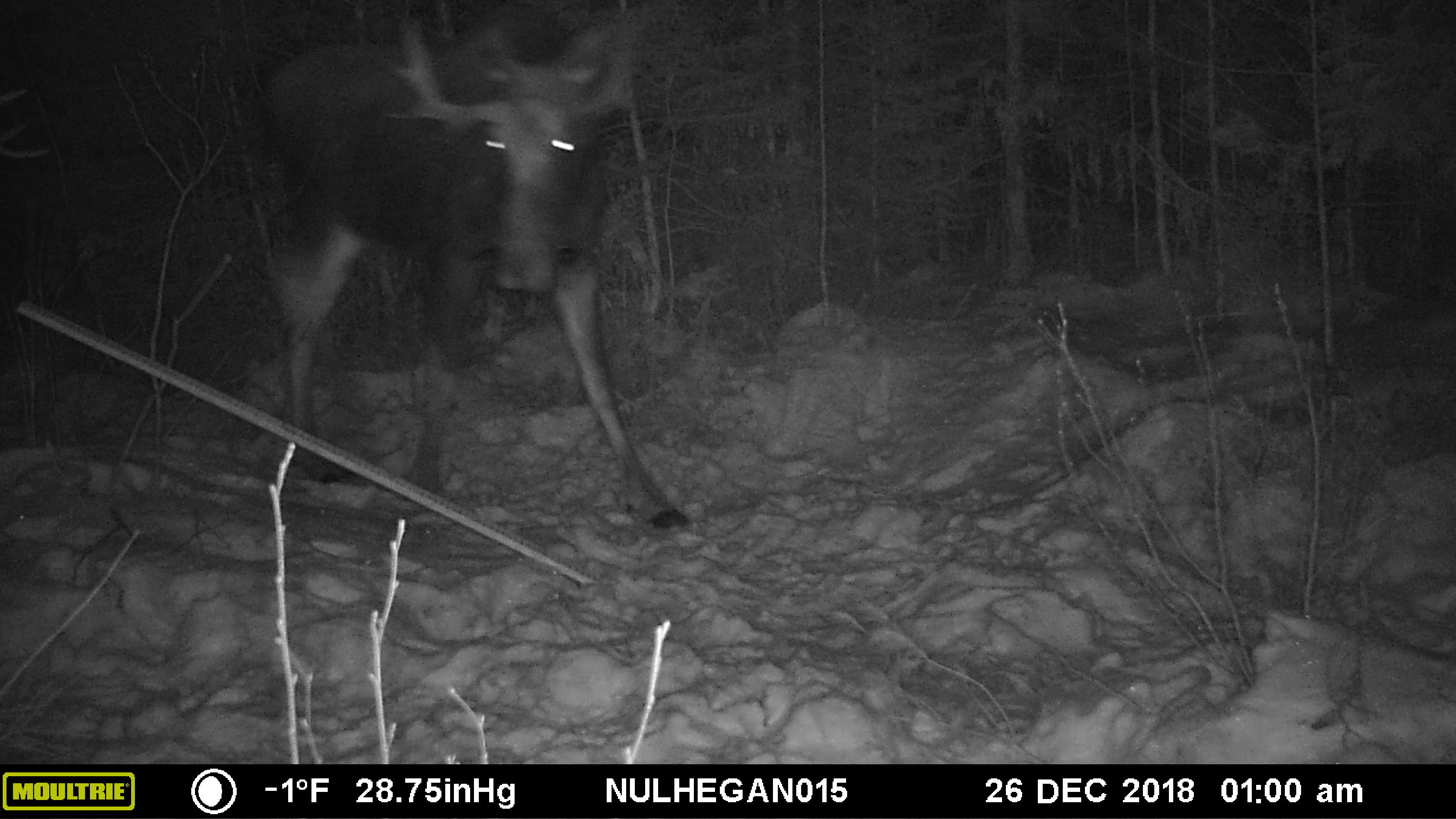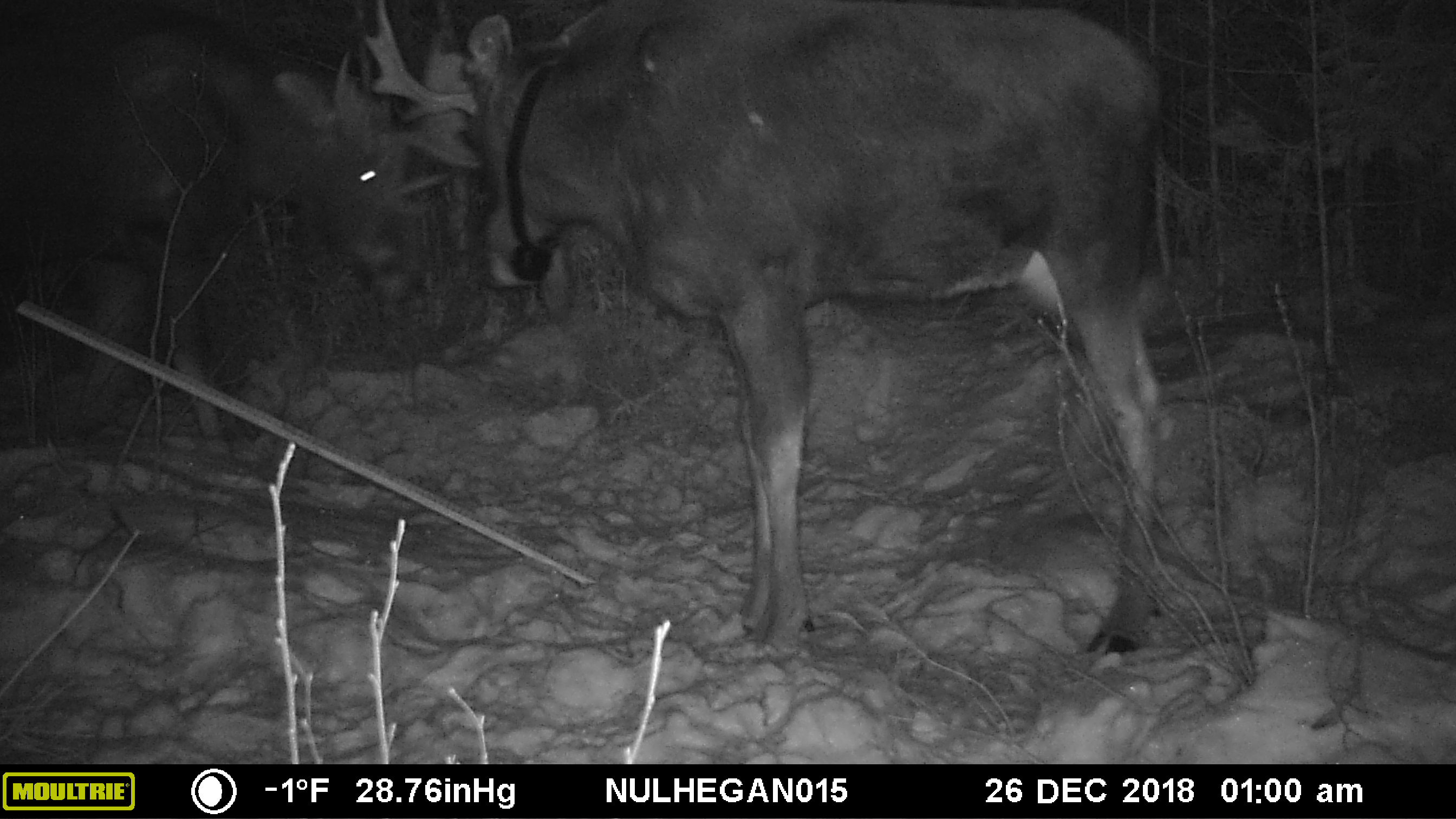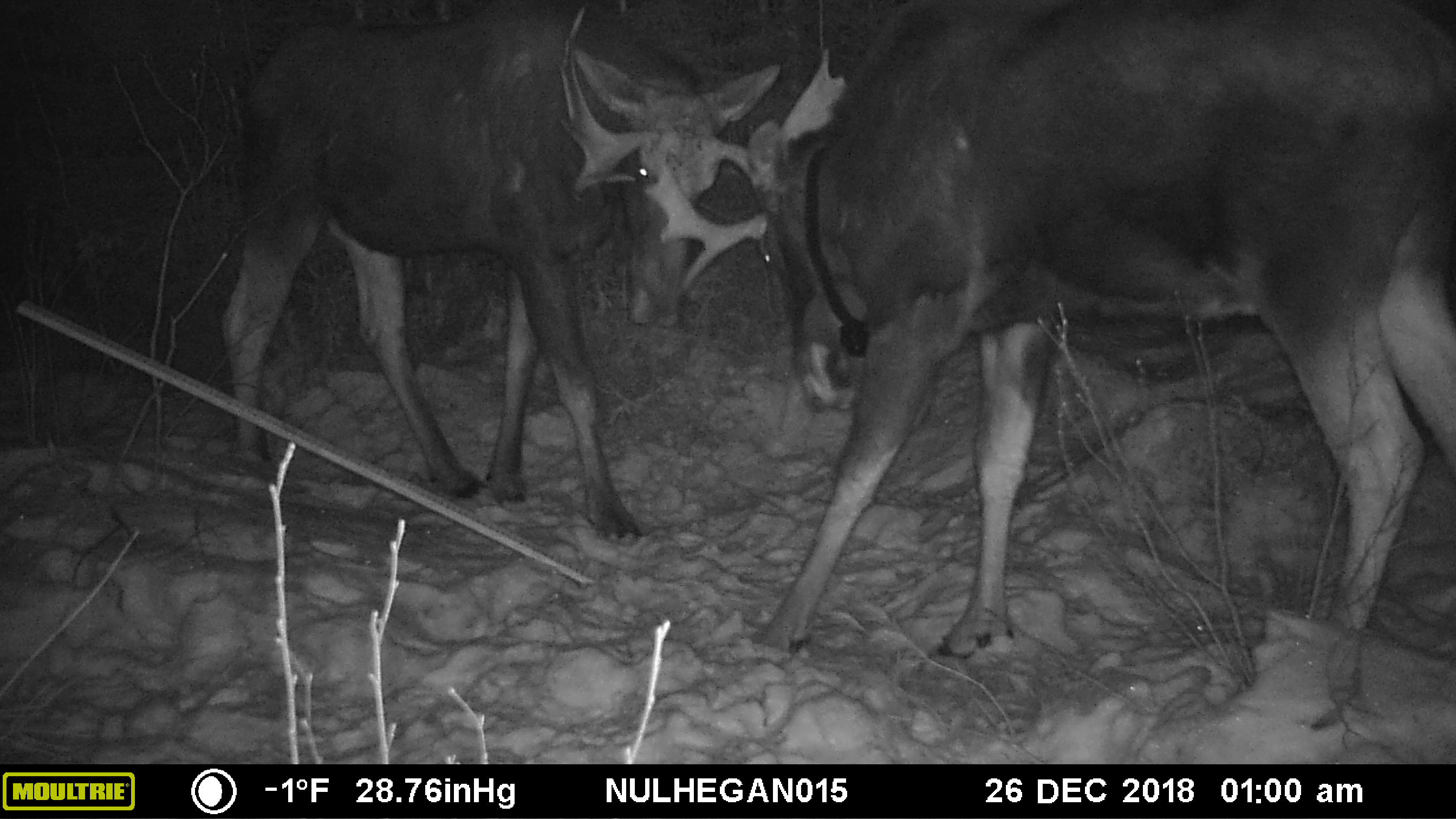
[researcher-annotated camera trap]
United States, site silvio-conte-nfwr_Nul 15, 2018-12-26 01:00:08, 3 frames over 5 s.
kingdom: Animalia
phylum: Chordata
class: Mammalia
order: Artiodactyla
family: Cervidae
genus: Alces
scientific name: Alces alces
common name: moose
Moose (Alces alces).